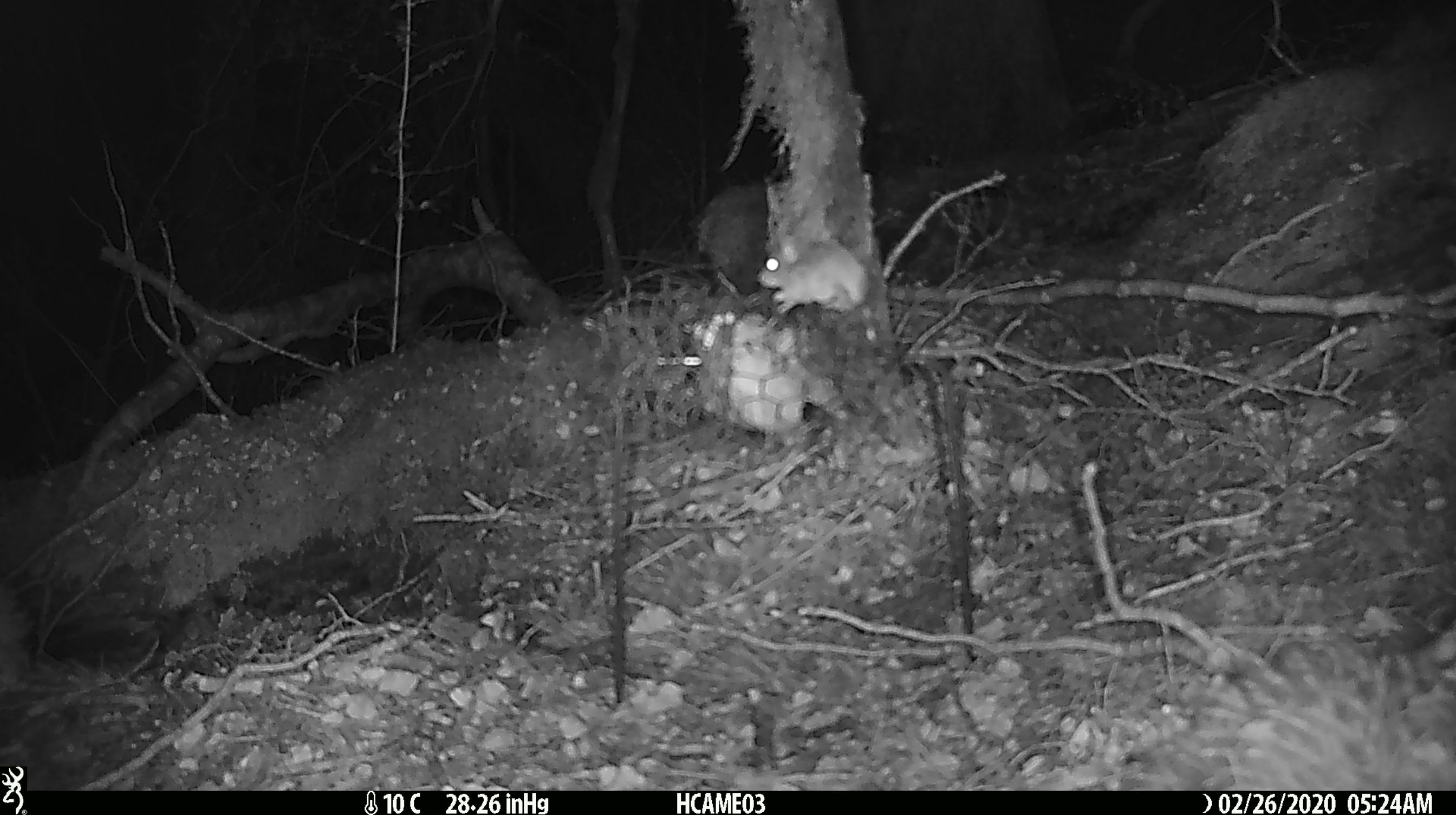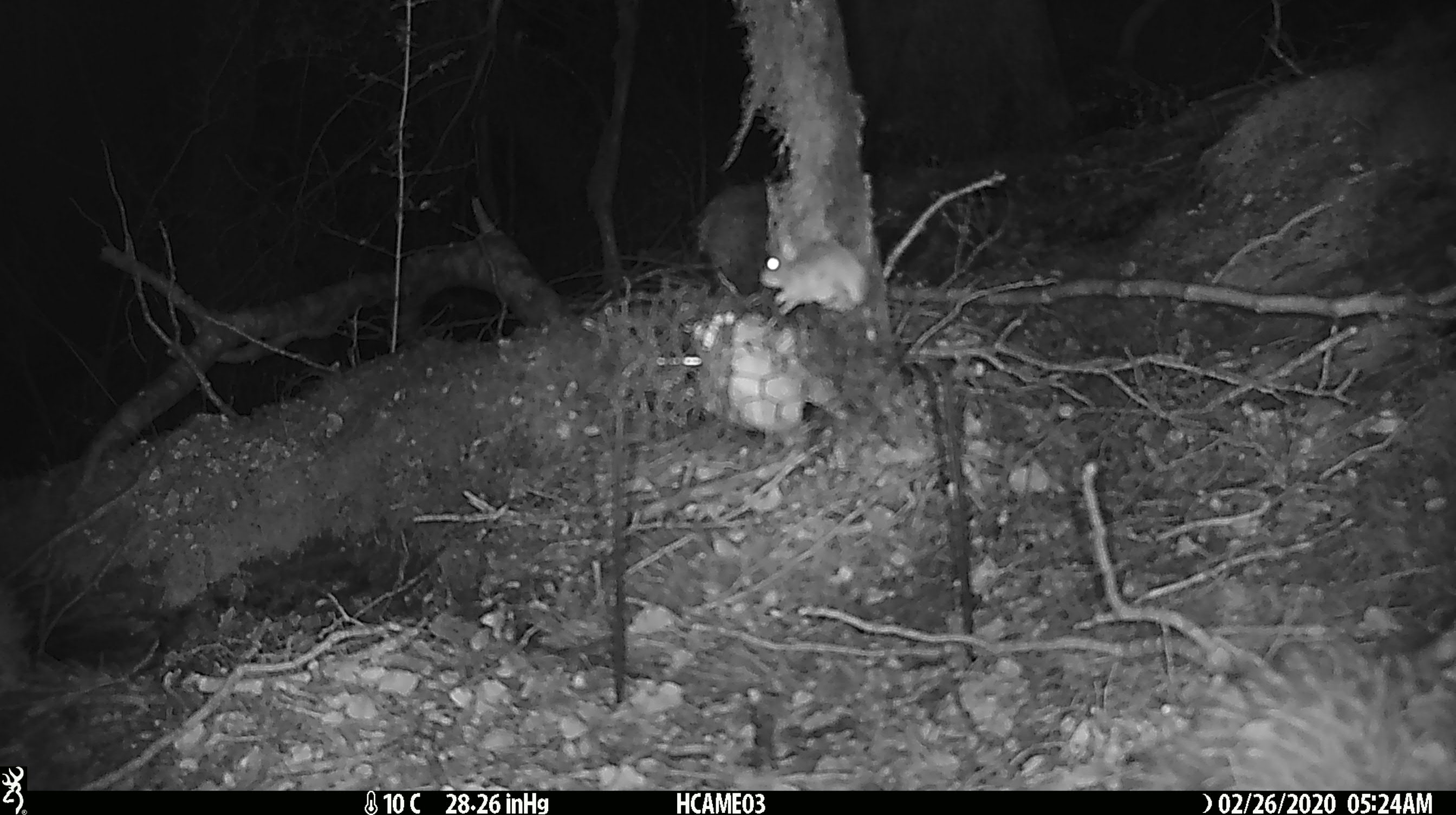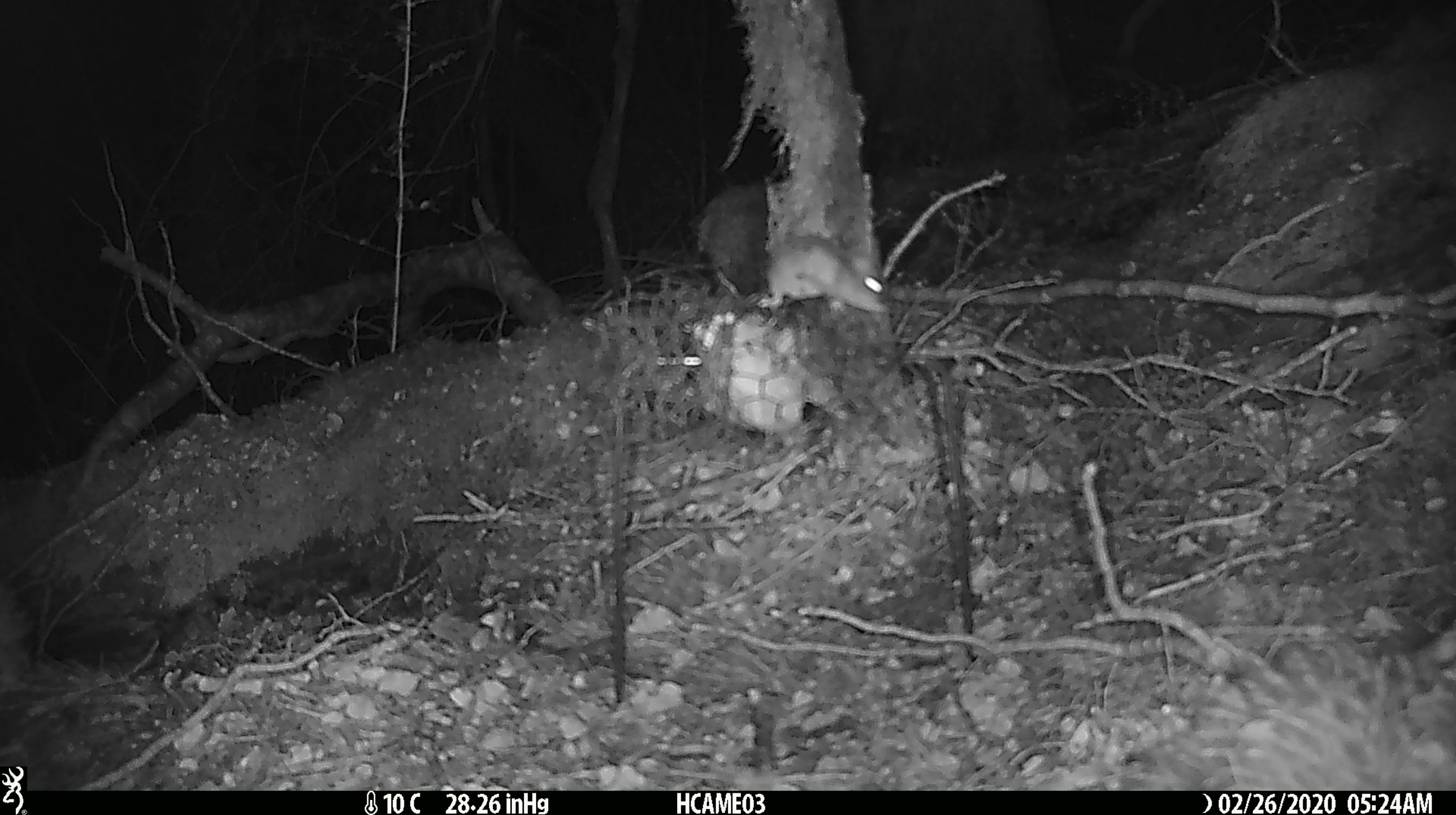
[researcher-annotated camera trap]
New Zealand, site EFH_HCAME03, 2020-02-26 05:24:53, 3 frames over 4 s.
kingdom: Animalia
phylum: Chordata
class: Mammalia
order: Rodentia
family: Muridae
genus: Mus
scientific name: Mus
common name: mouse